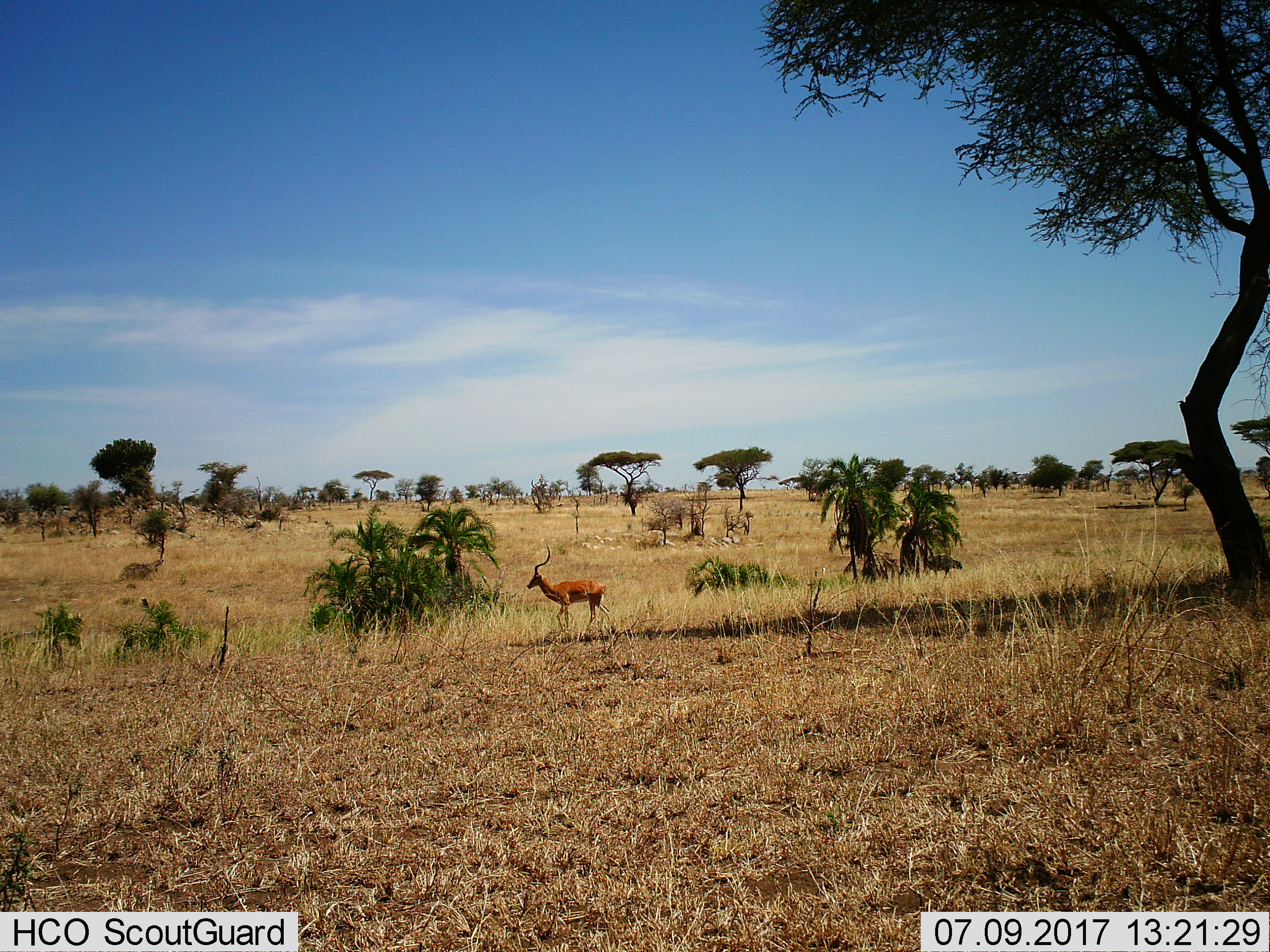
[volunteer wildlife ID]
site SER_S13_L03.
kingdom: Animalia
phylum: Chordata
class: Mammalia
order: Artiodactyla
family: Bovidae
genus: Aepyceros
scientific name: Aepyceros melampus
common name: impala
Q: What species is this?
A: Impala (Aepyceros melampus).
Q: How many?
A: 1.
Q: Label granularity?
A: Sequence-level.